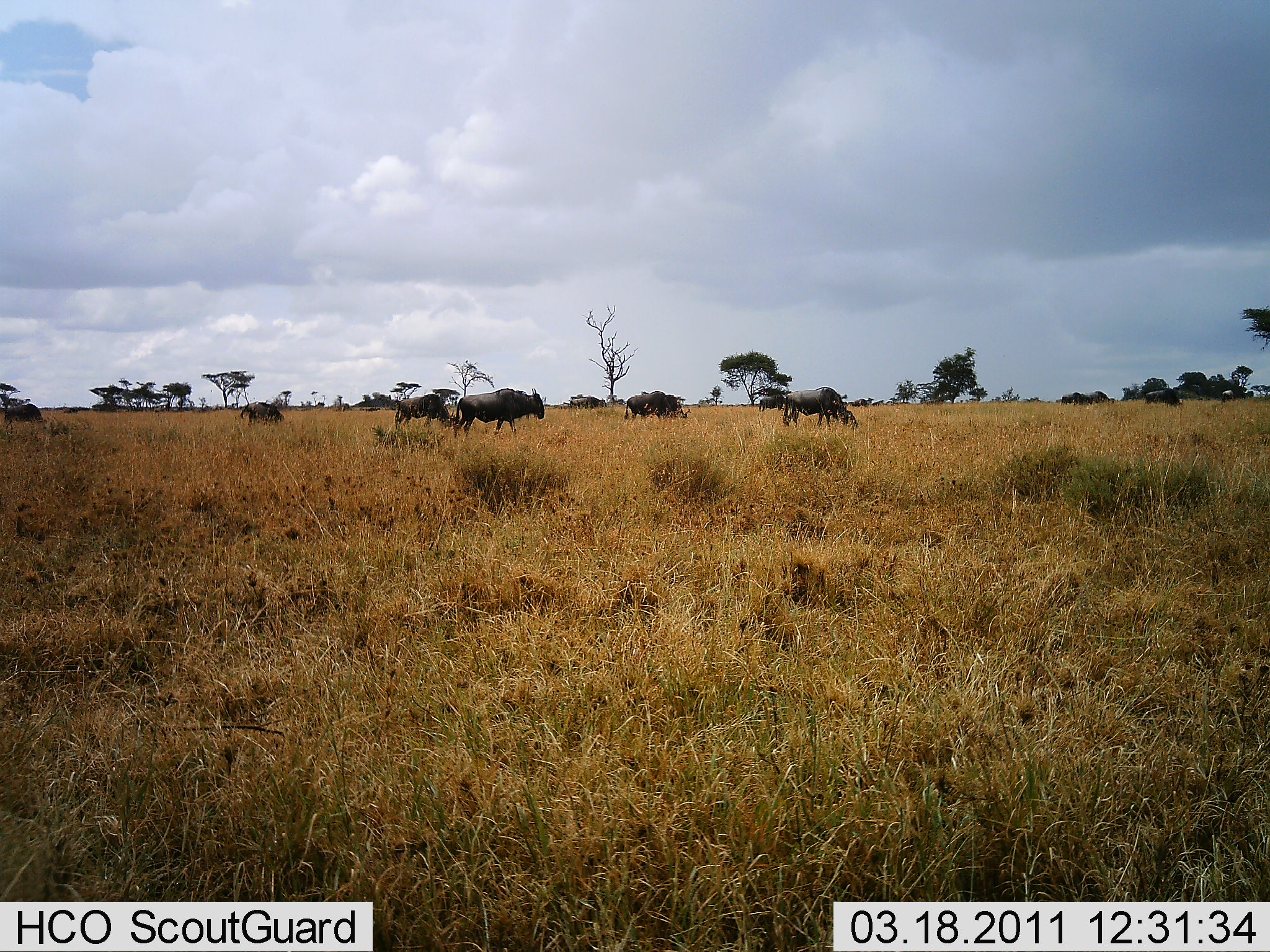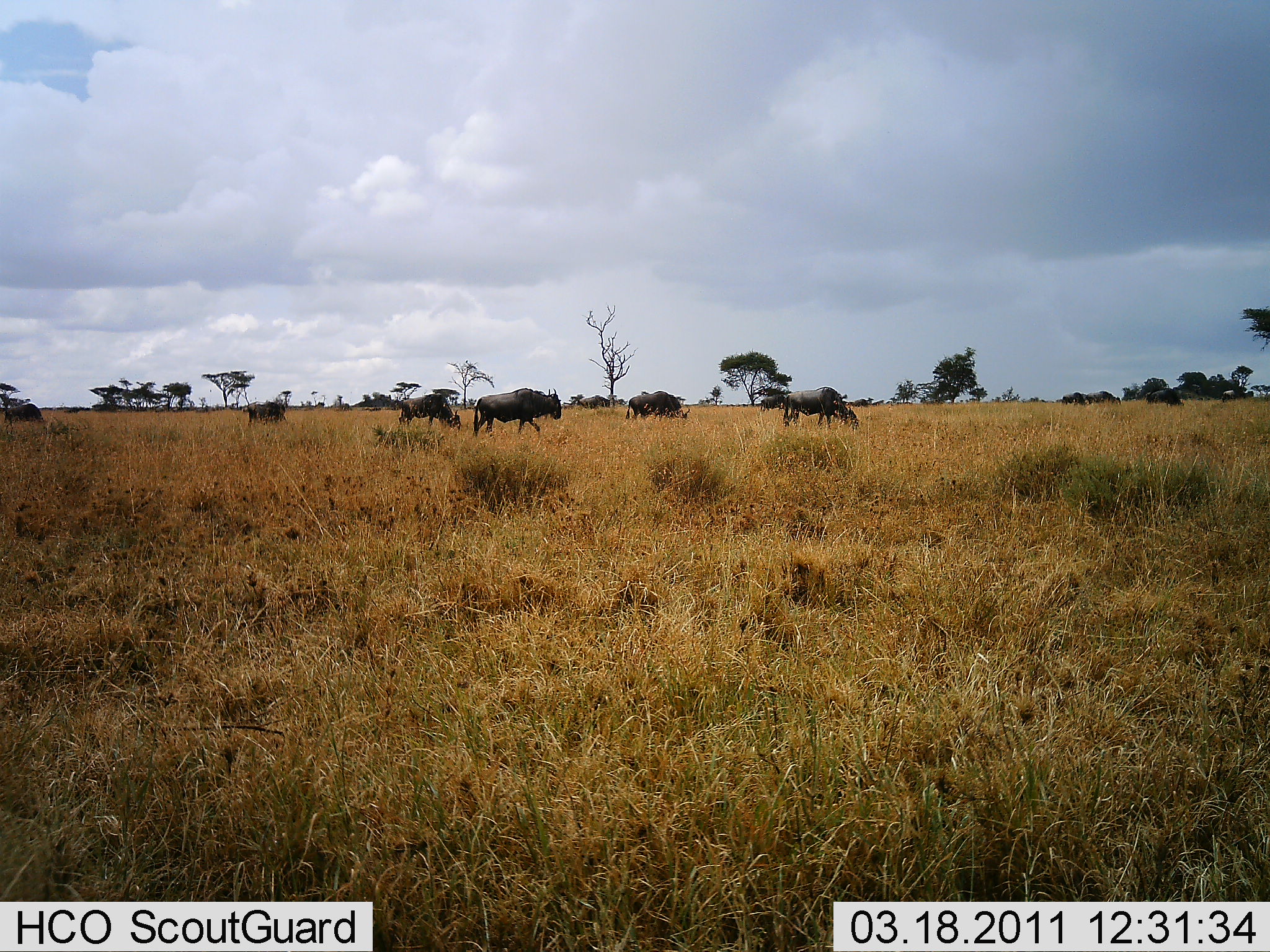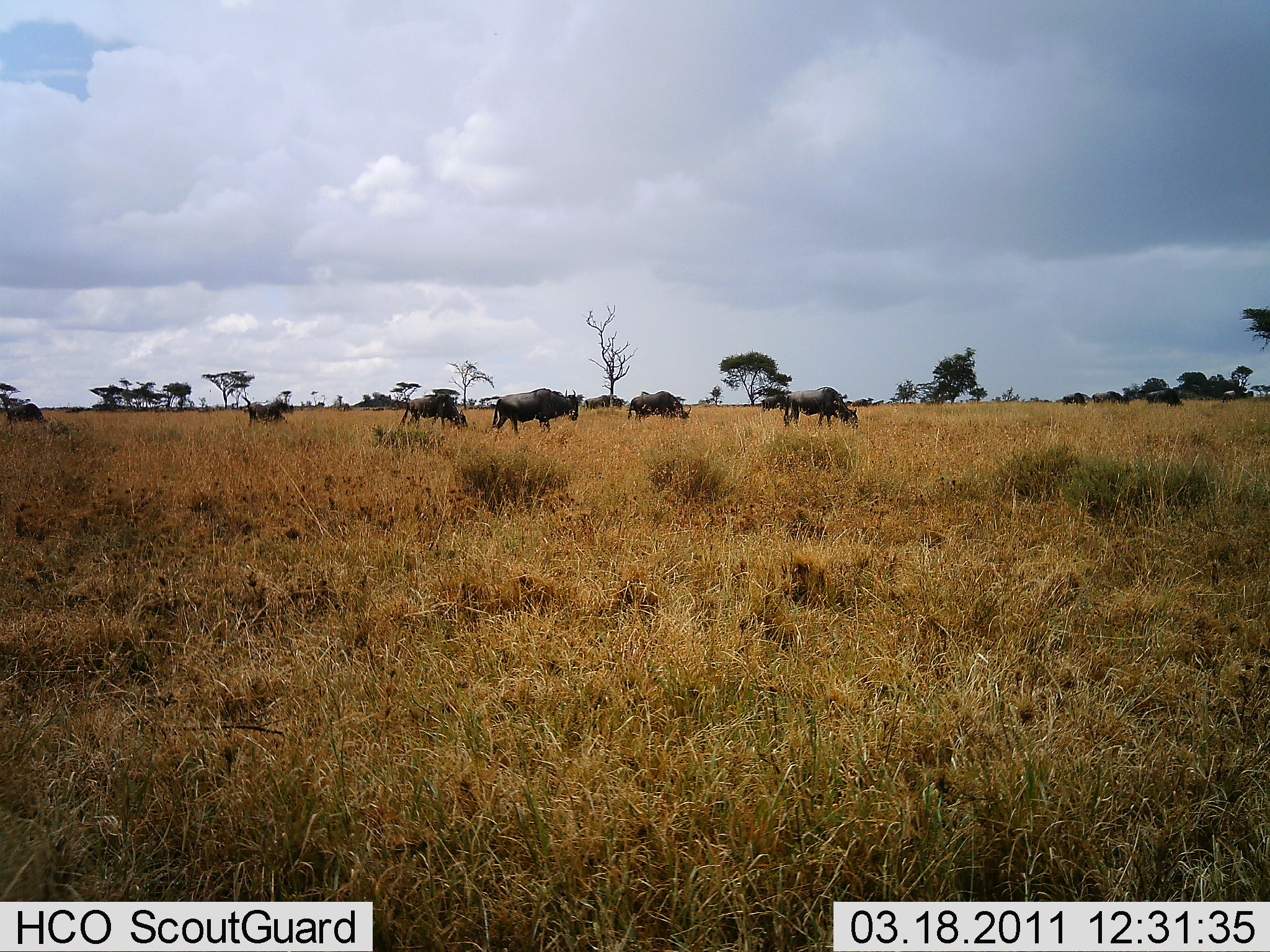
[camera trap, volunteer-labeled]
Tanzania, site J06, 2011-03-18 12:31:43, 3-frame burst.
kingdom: Animalia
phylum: Chordata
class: Mammalia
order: Artiodactyla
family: Bovidae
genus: Connochaetes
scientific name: Connochaetes taurinus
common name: blue wildebeest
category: wildebeest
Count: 10.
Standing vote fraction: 25%.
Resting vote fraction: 0%.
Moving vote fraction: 67%.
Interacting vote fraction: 0%.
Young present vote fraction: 0%.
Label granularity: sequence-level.